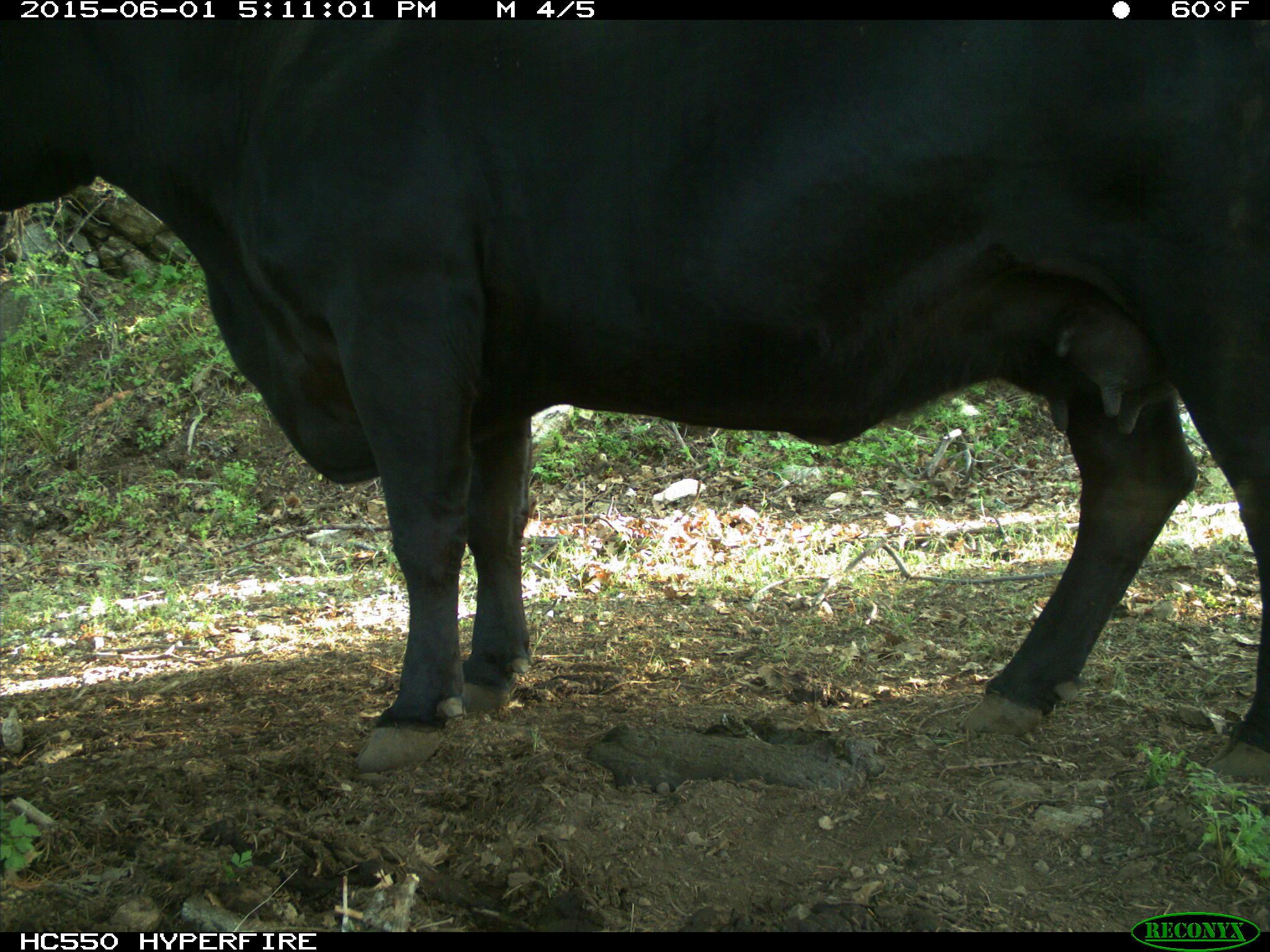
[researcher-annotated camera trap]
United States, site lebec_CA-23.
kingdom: Animalia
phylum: Chordata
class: Mammalia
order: Artiodactyla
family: Bovidae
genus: Bos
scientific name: Bos taurus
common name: domestic cow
Bos taurus (domestic cow).